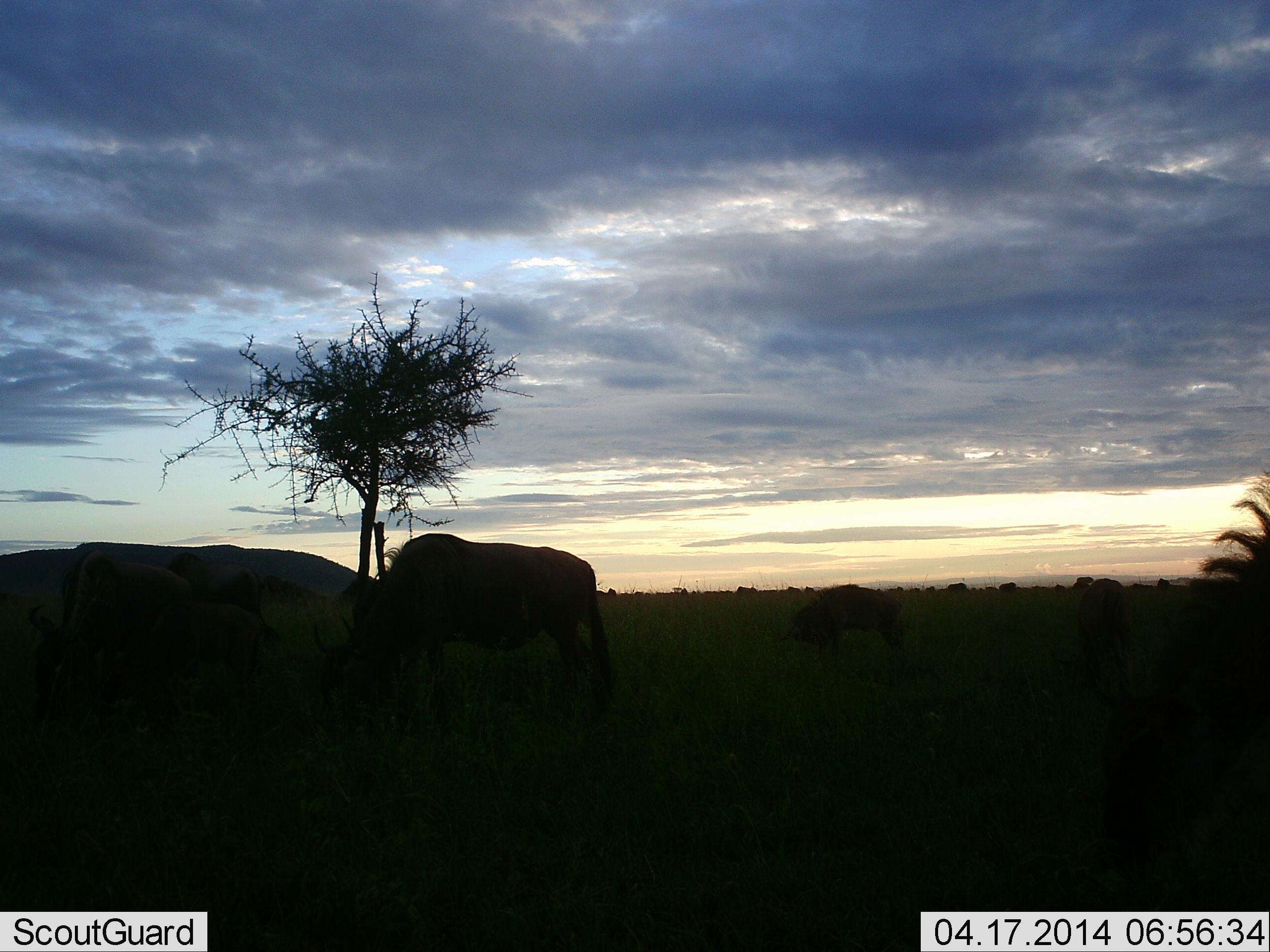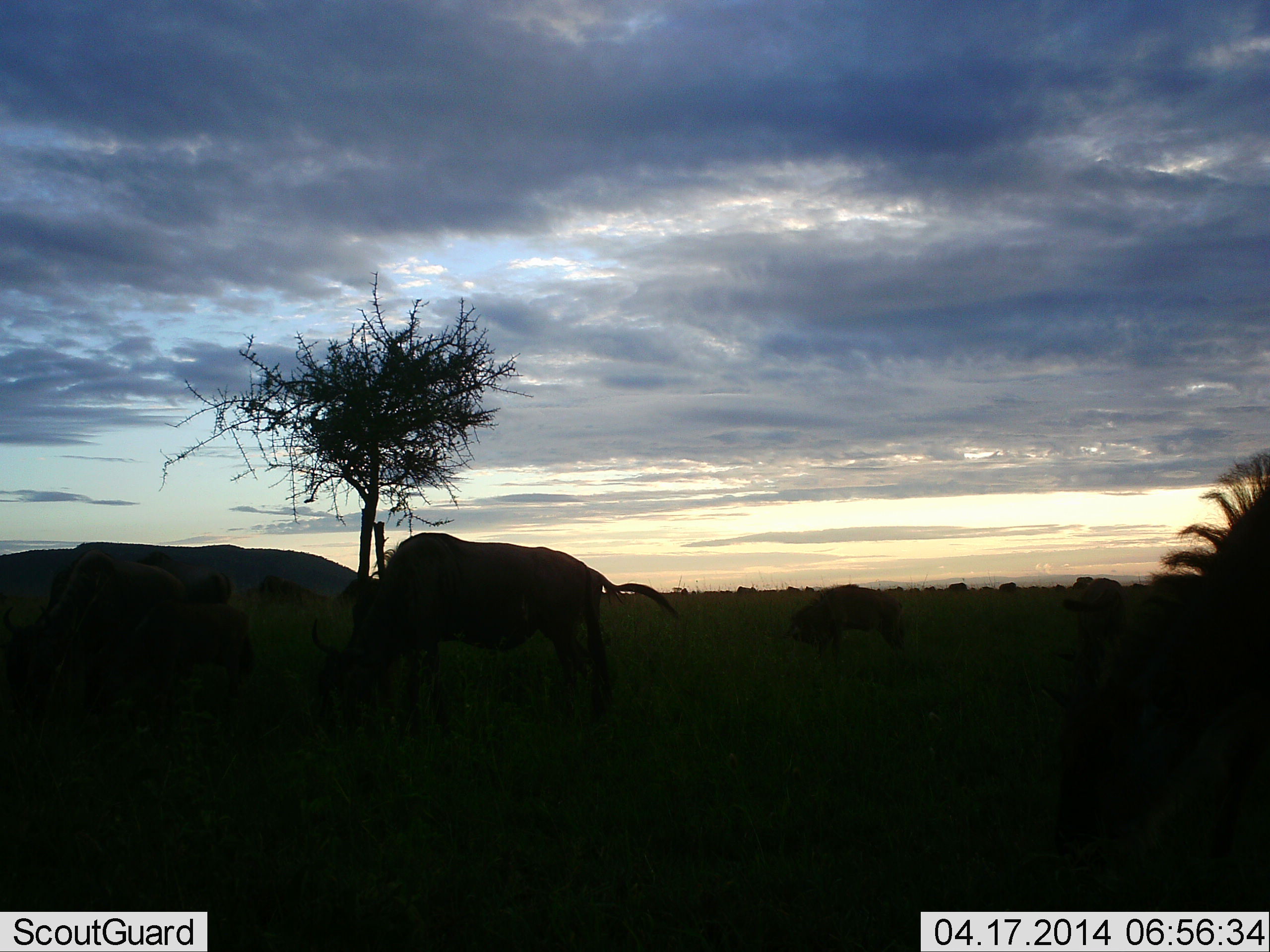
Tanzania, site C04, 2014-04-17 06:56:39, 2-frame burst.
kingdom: Animalia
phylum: Chordata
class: Mammalia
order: Artiodactyla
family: Bovidae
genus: Connochaetes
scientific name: Connochaetes taurinus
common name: blue wildebeest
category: wildebeest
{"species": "wildebeest (blue wildebeest) (Connochaetes taurinus)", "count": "6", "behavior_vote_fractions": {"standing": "42%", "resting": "8%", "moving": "25%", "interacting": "8%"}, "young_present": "17%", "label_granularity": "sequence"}